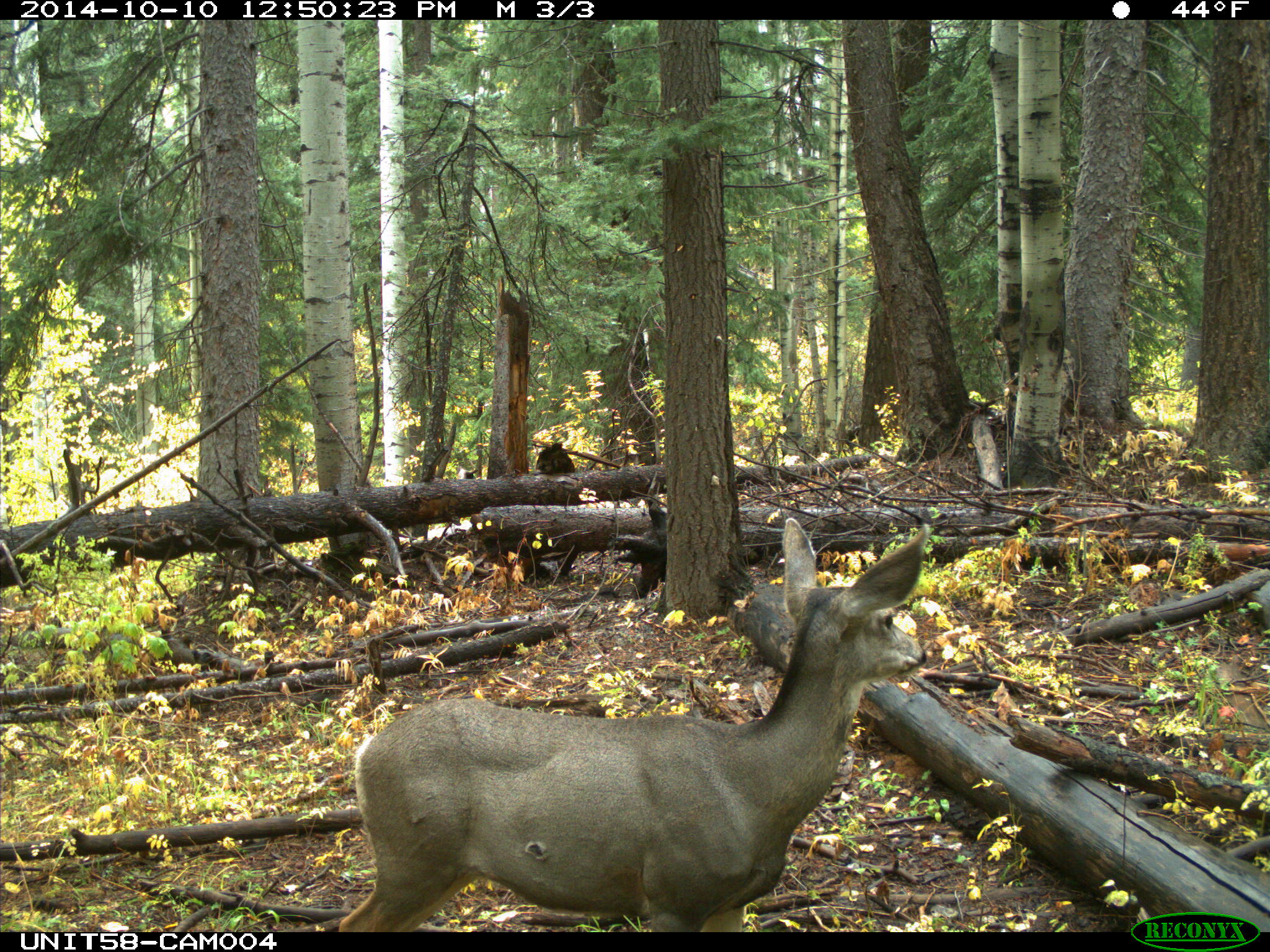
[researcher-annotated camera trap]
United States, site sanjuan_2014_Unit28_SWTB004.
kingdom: Animalia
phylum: Chordata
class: Mammalia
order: Artiodactyla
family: Cervidae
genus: Odocoileus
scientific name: Odocoileus hemionus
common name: mule deer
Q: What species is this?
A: Odocoileus hemionus (mule deer).